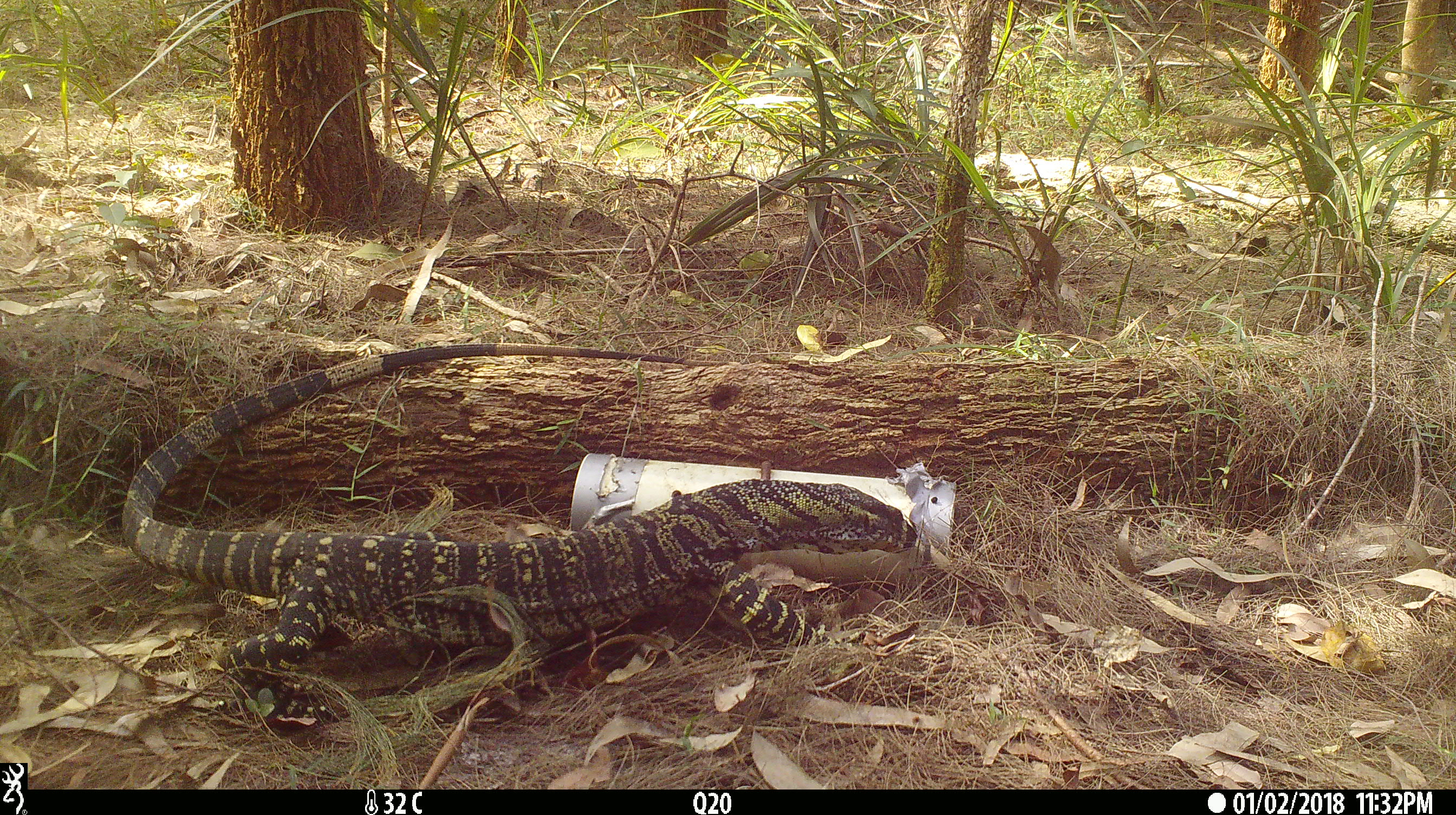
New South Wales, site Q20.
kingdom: Animalia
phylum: Chordata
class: Reptilia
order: Squamata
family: Varanidae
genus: Varanus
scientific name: Varanus varius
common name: lace monitor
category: goanna